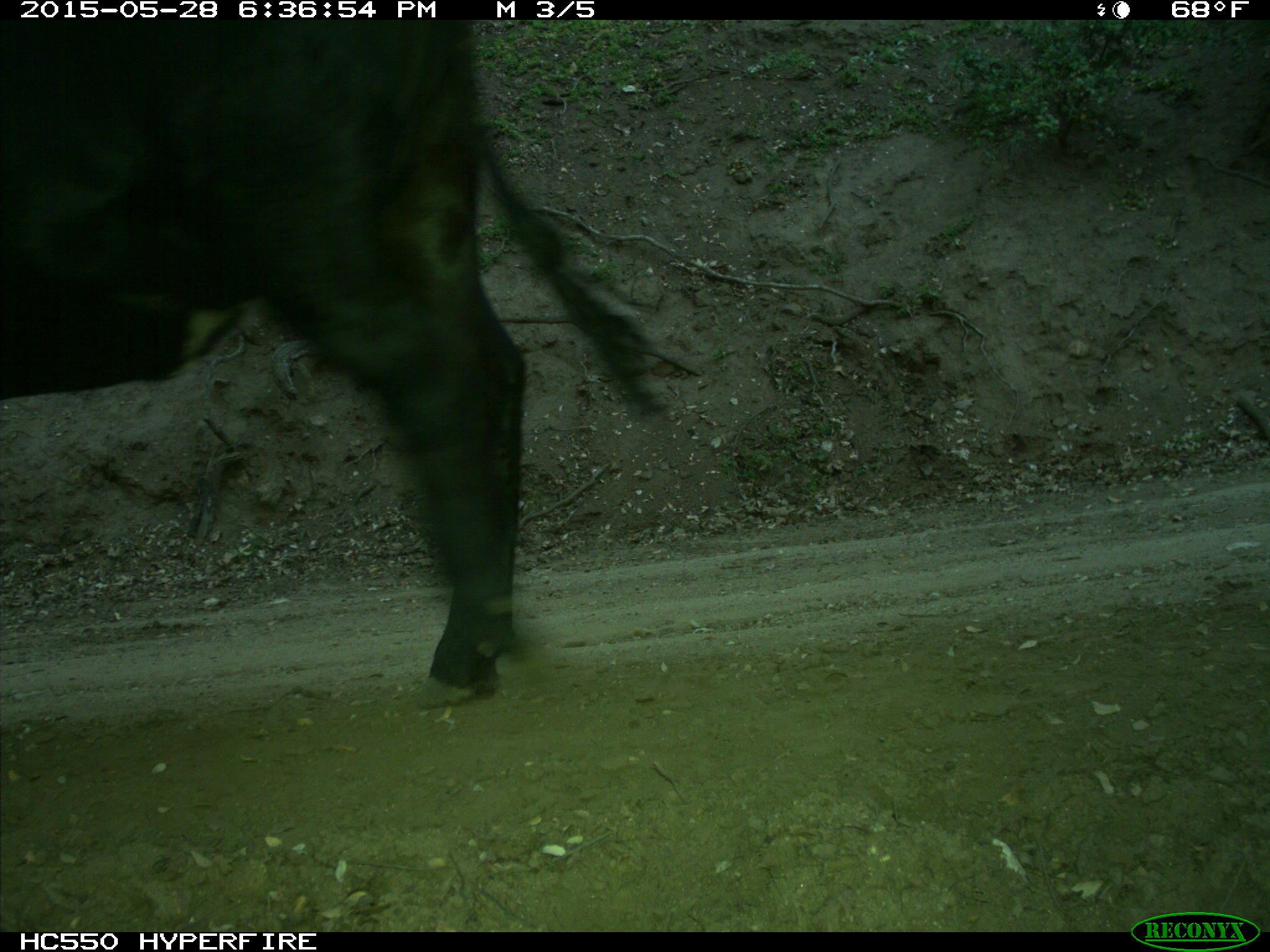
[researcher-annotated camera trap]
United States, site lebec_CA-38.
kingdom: Animalia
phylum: Chordata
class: Mammalia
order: Artiodactyla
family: Bovidae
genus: Bos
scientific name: Bos taurus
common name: domestic cow